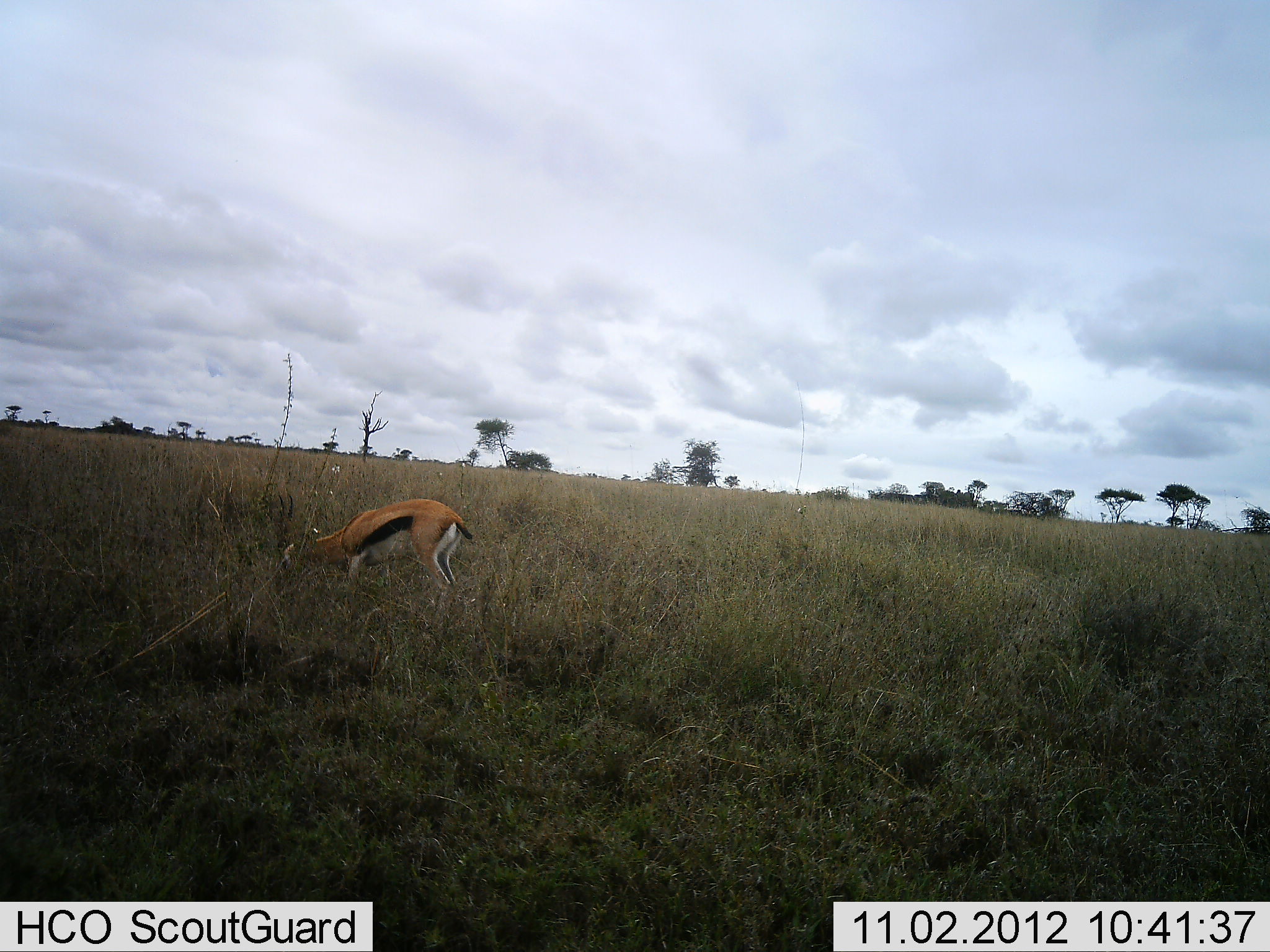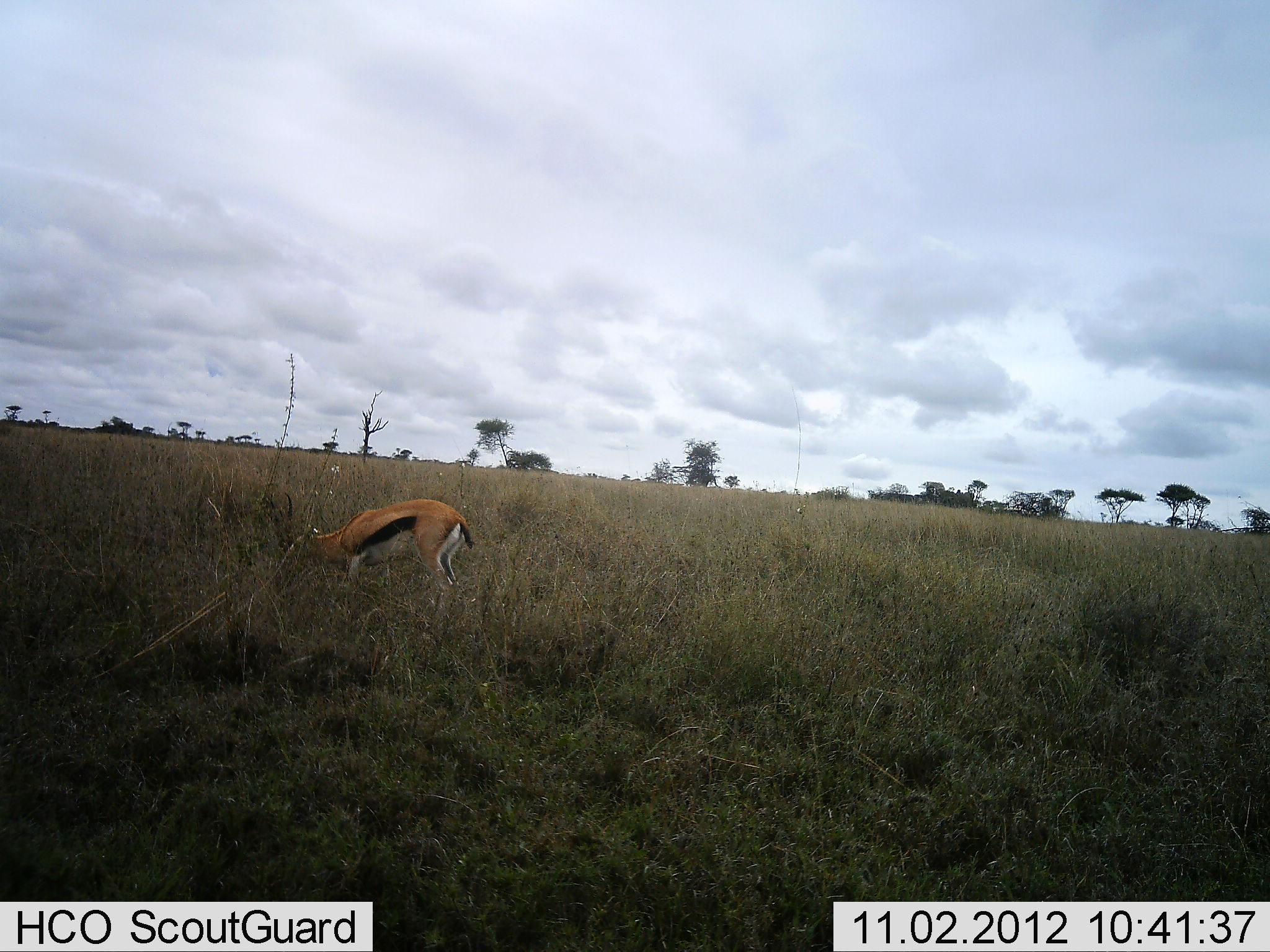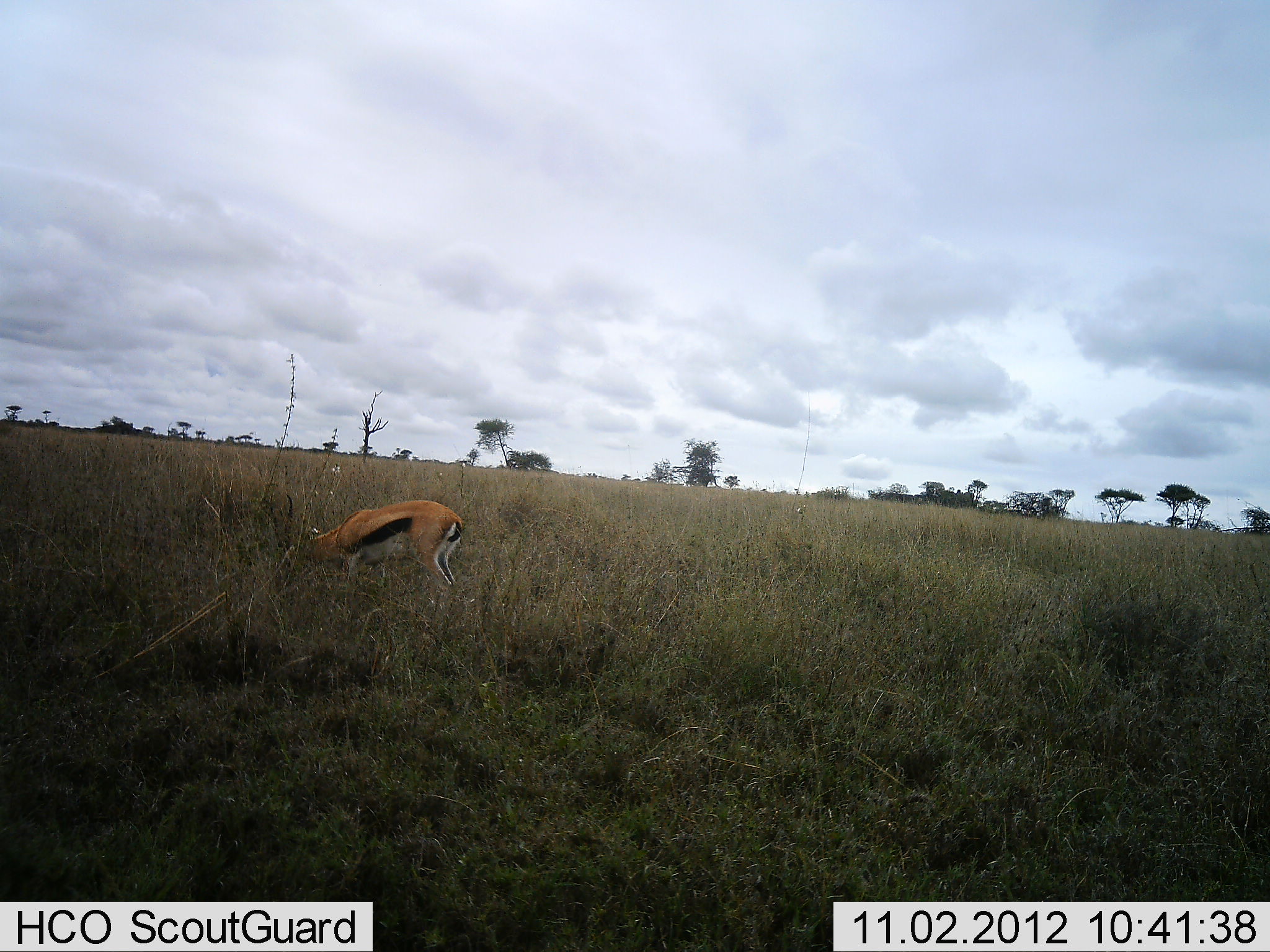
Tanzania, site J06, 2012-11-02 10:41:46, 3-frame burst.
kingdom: Animalia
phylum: Chordata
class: Mammalia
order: Artiodactyla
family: Bovidae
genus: Eudorcas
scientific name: Eudorcas thomsonii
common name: thomson's gazelle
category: gazellethomsons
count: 1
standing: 0%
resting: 0%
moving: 0%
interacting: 0%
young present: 0%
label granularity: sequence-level